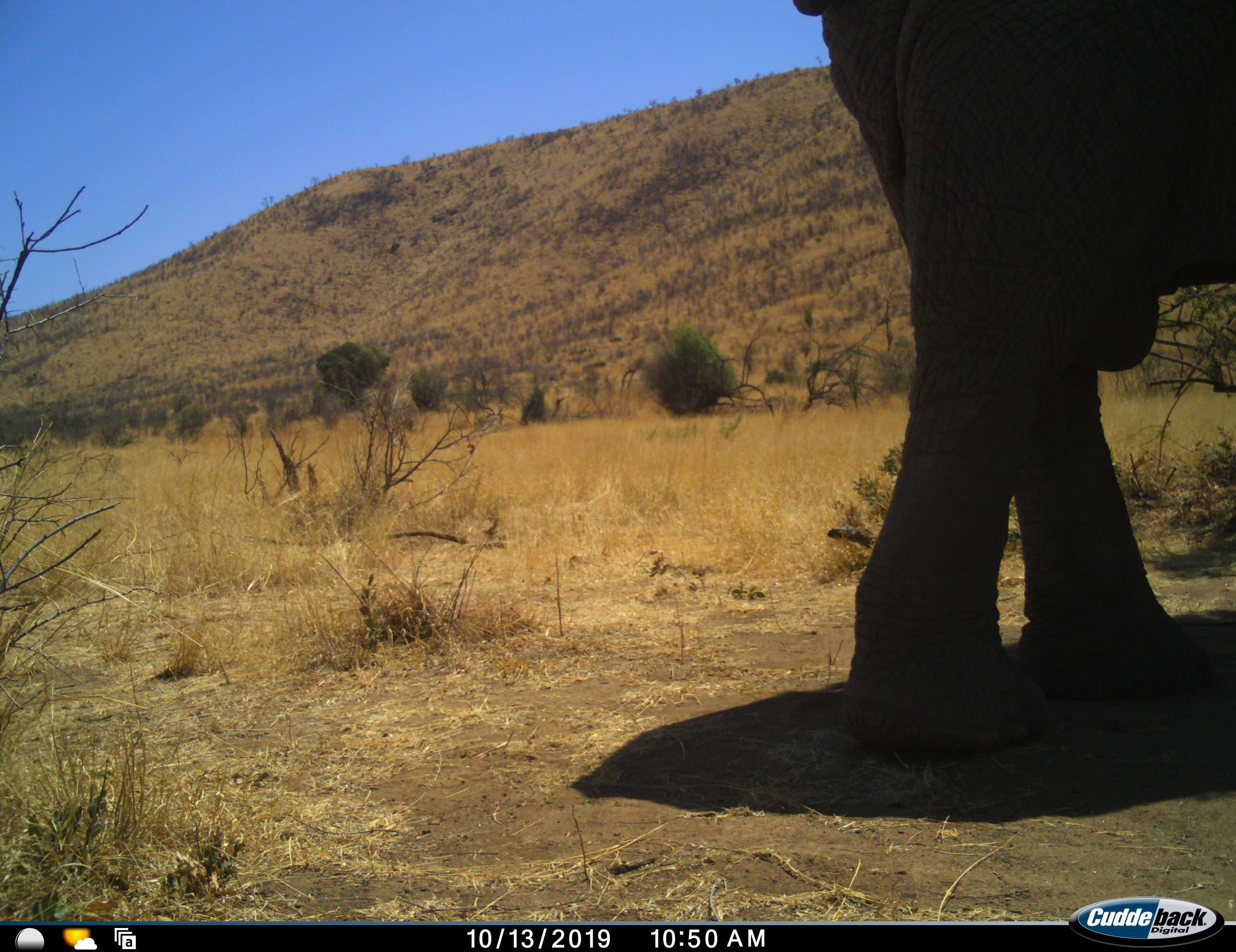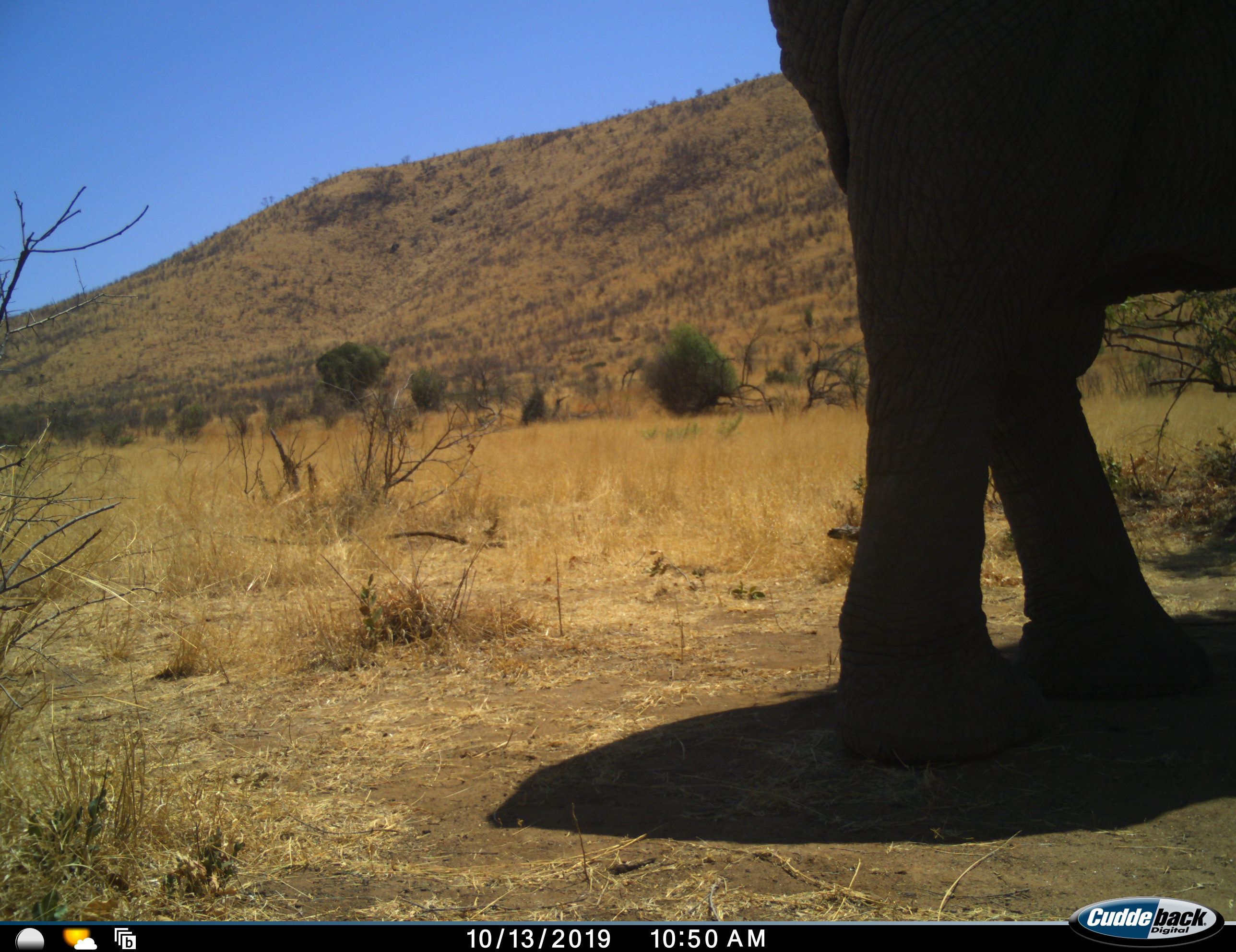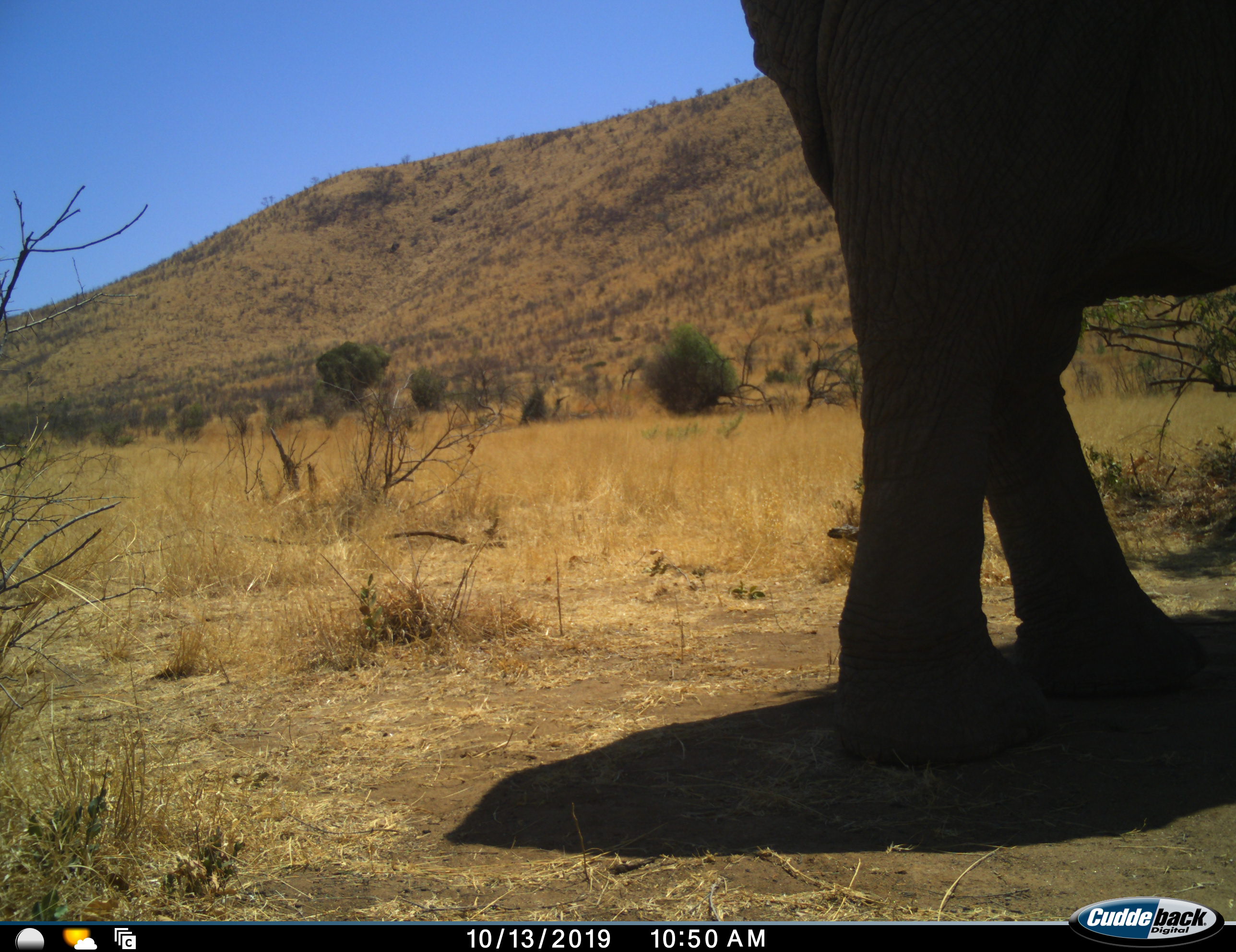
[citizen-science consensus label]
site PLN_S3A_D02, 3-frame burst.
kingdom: Animalia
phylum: Chordata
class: Mammalia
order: Proboscidea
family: Elephantidae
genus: Loxodonta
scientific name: Loxodonta africana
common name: african bush elephant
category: elephant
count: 1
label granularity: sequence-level